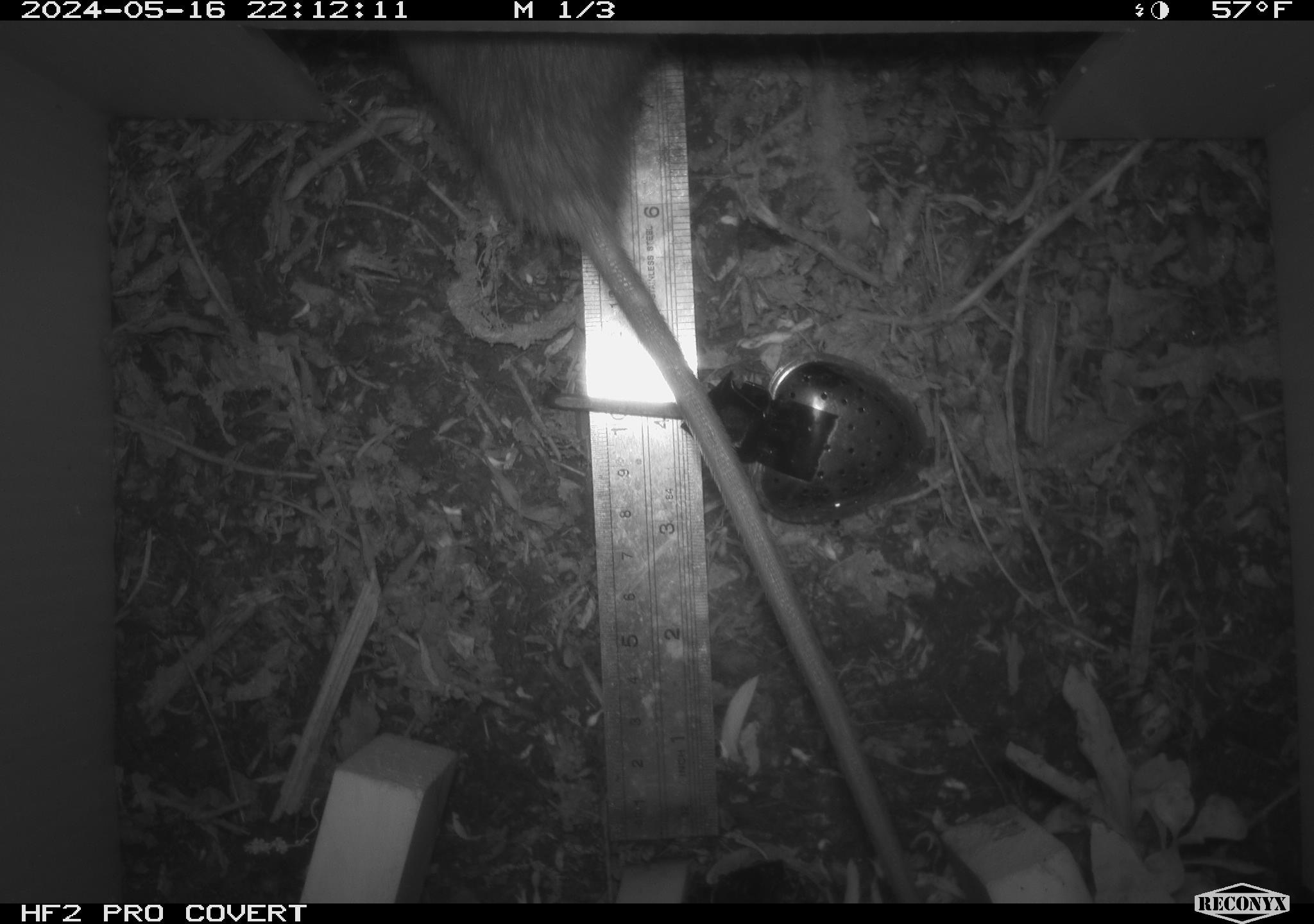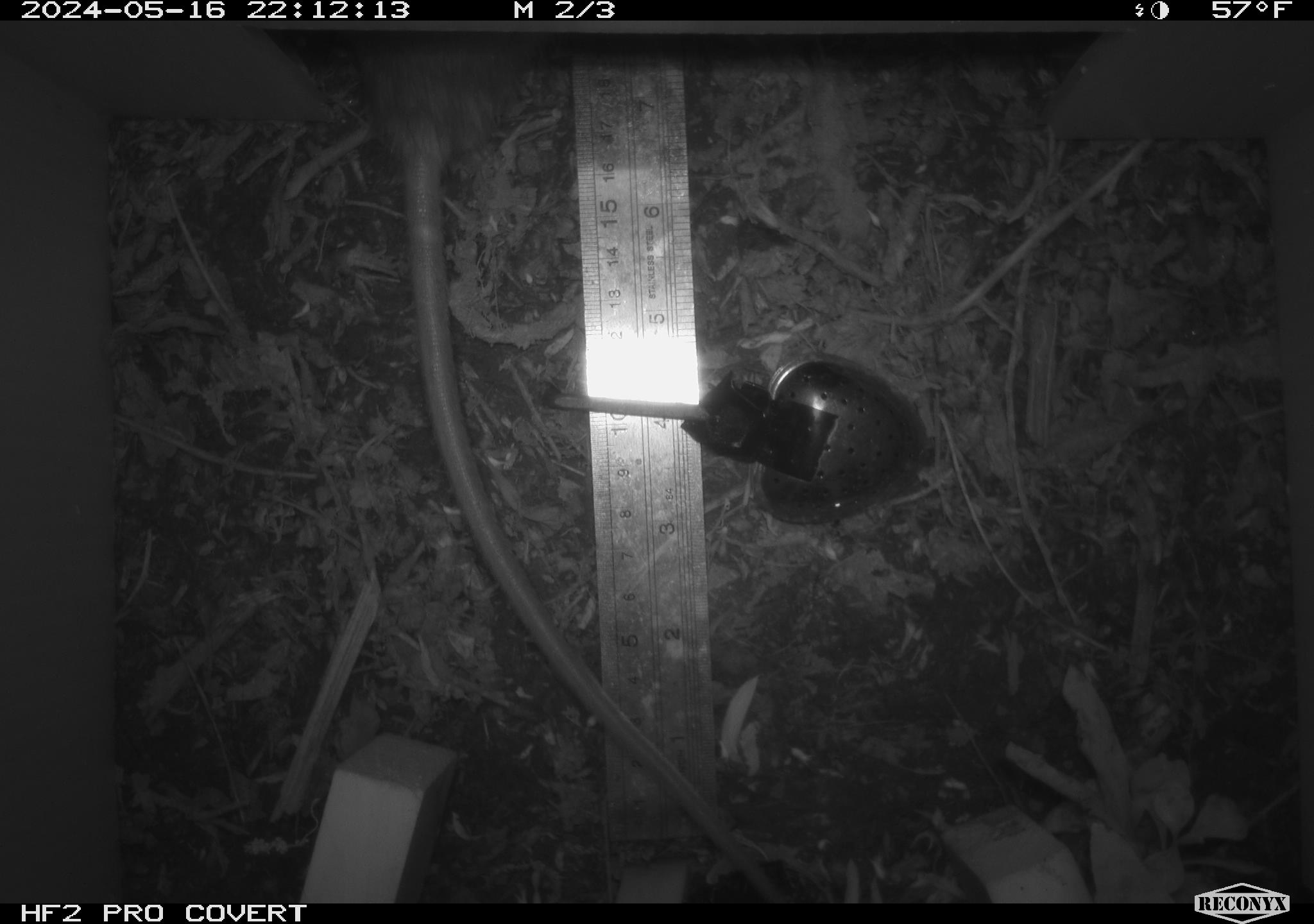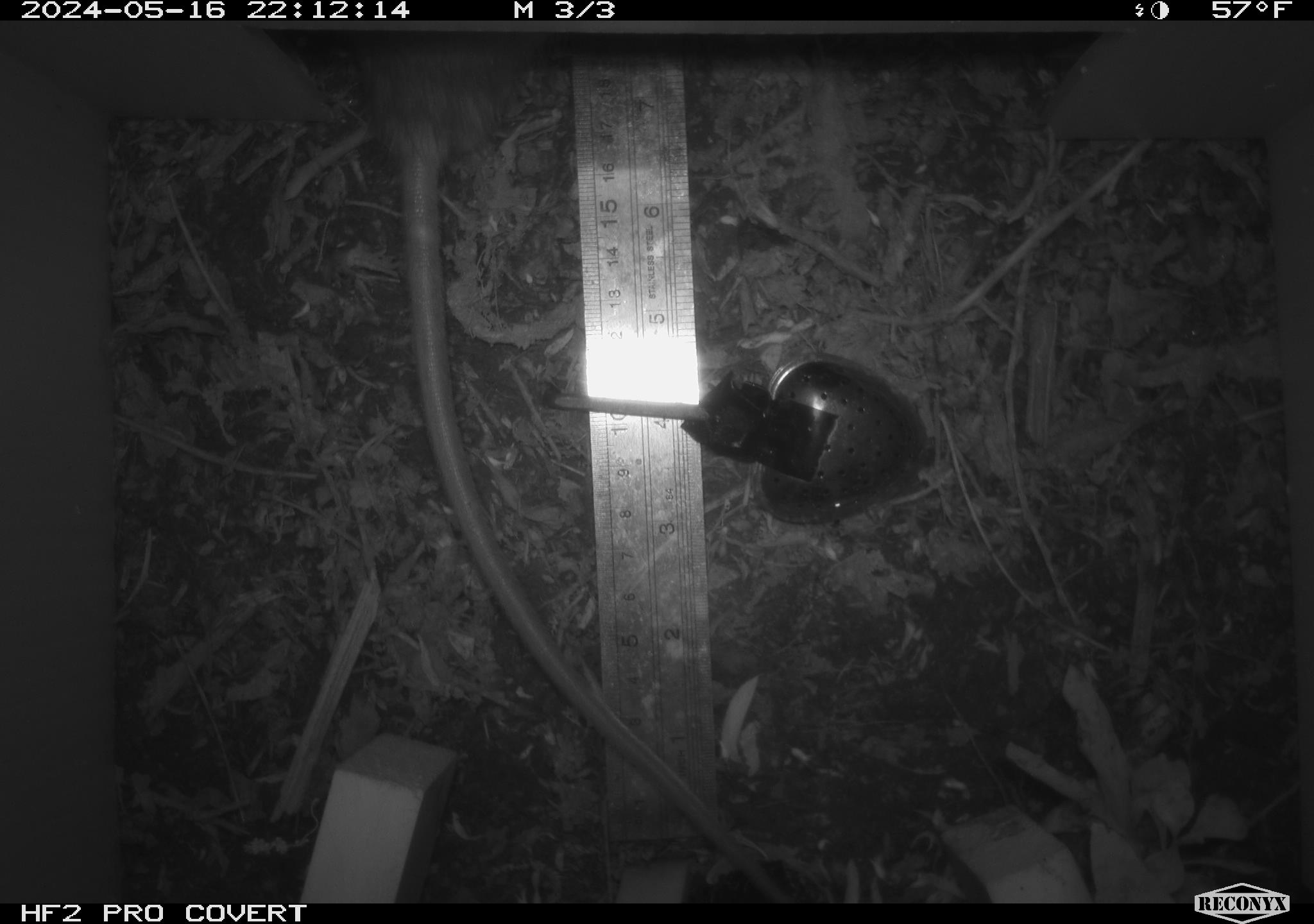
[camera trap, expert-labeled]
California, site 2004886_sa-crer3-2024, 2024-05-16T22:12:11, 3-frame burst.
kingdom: Animalia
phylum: Chordata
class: Mammalia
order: Rodentia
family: Muridae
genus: Rattus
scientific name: Rattus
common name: rat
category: rattus species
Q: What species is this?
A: Rattus species (rat) (Rattus).